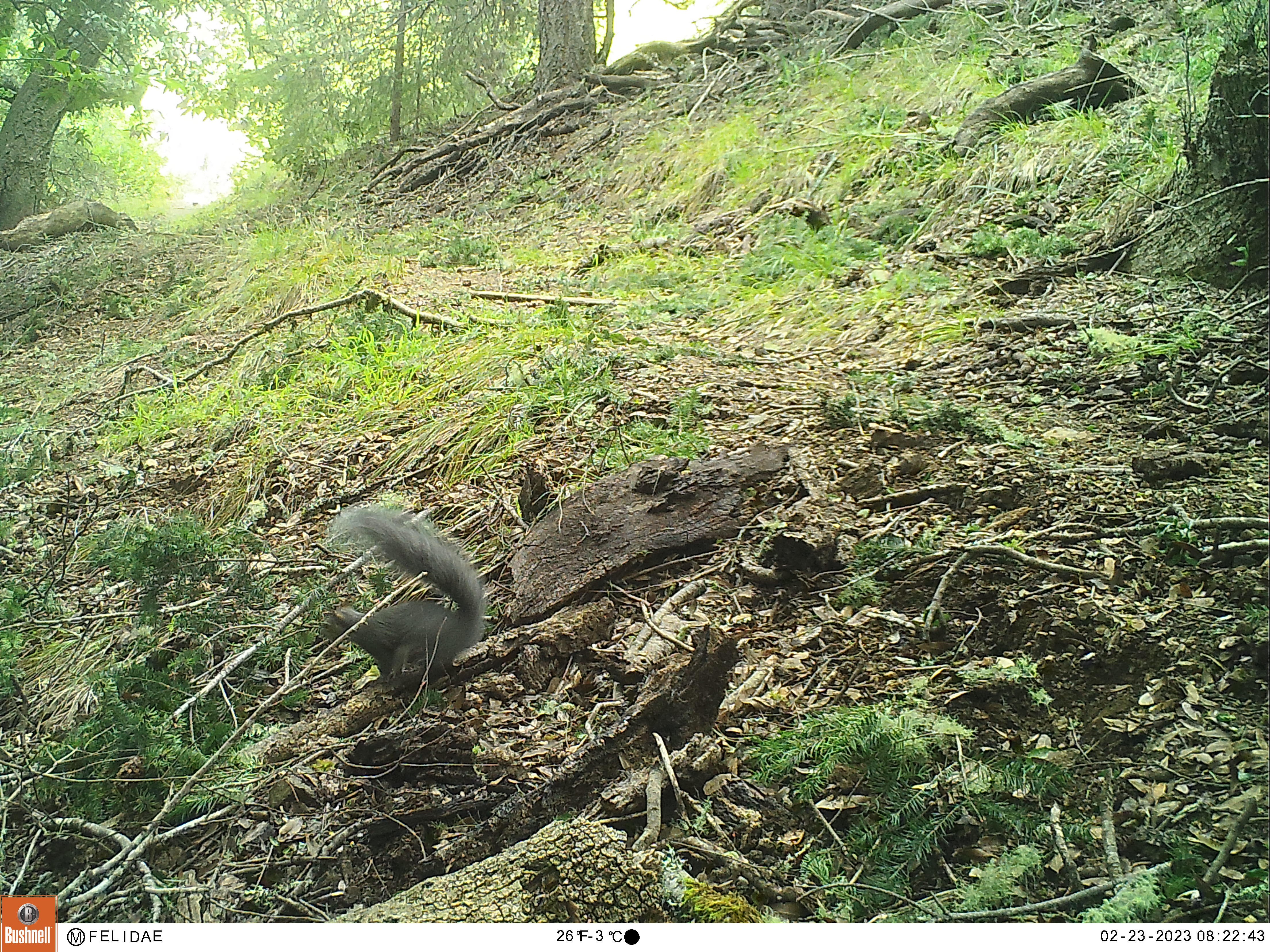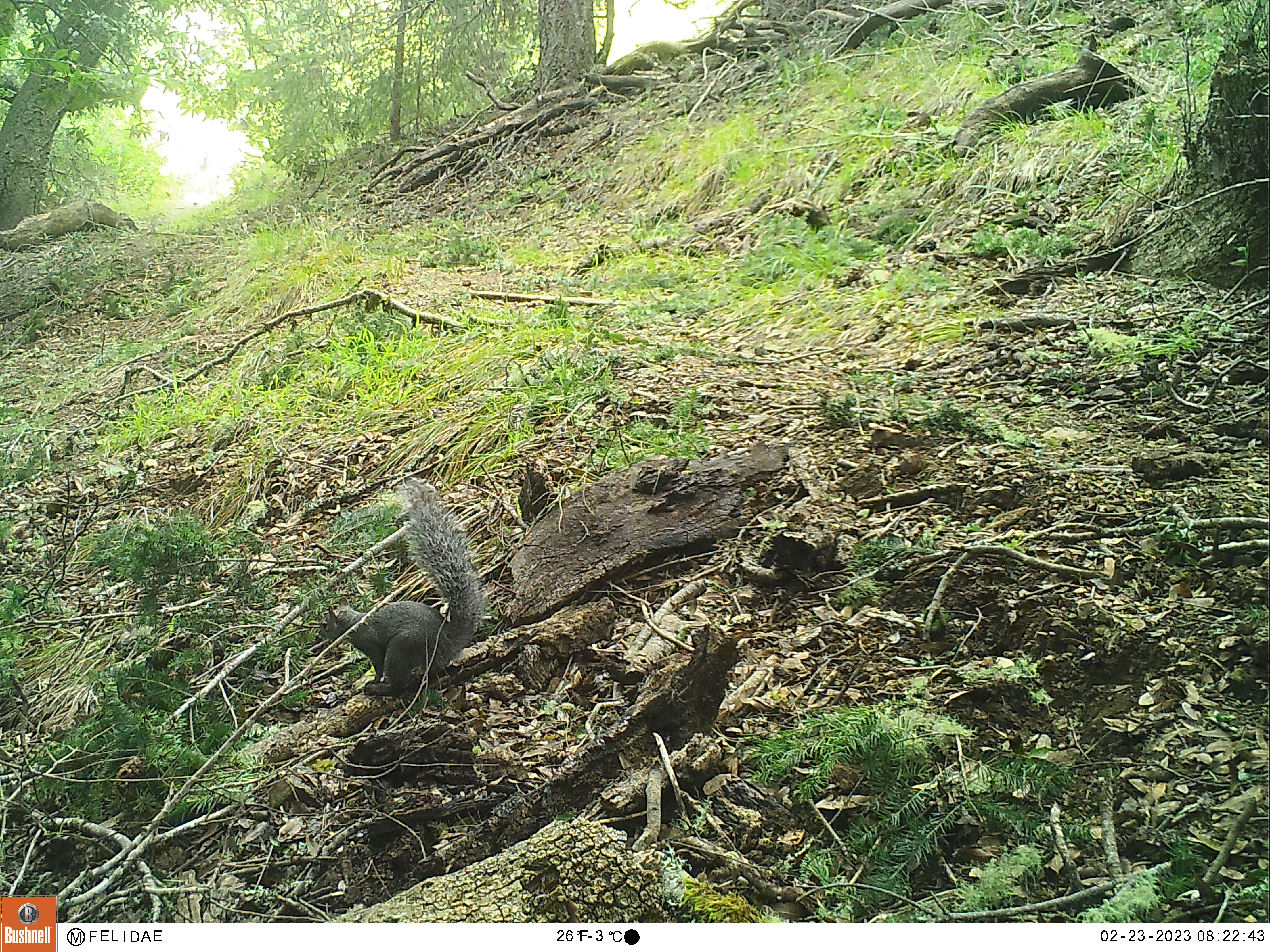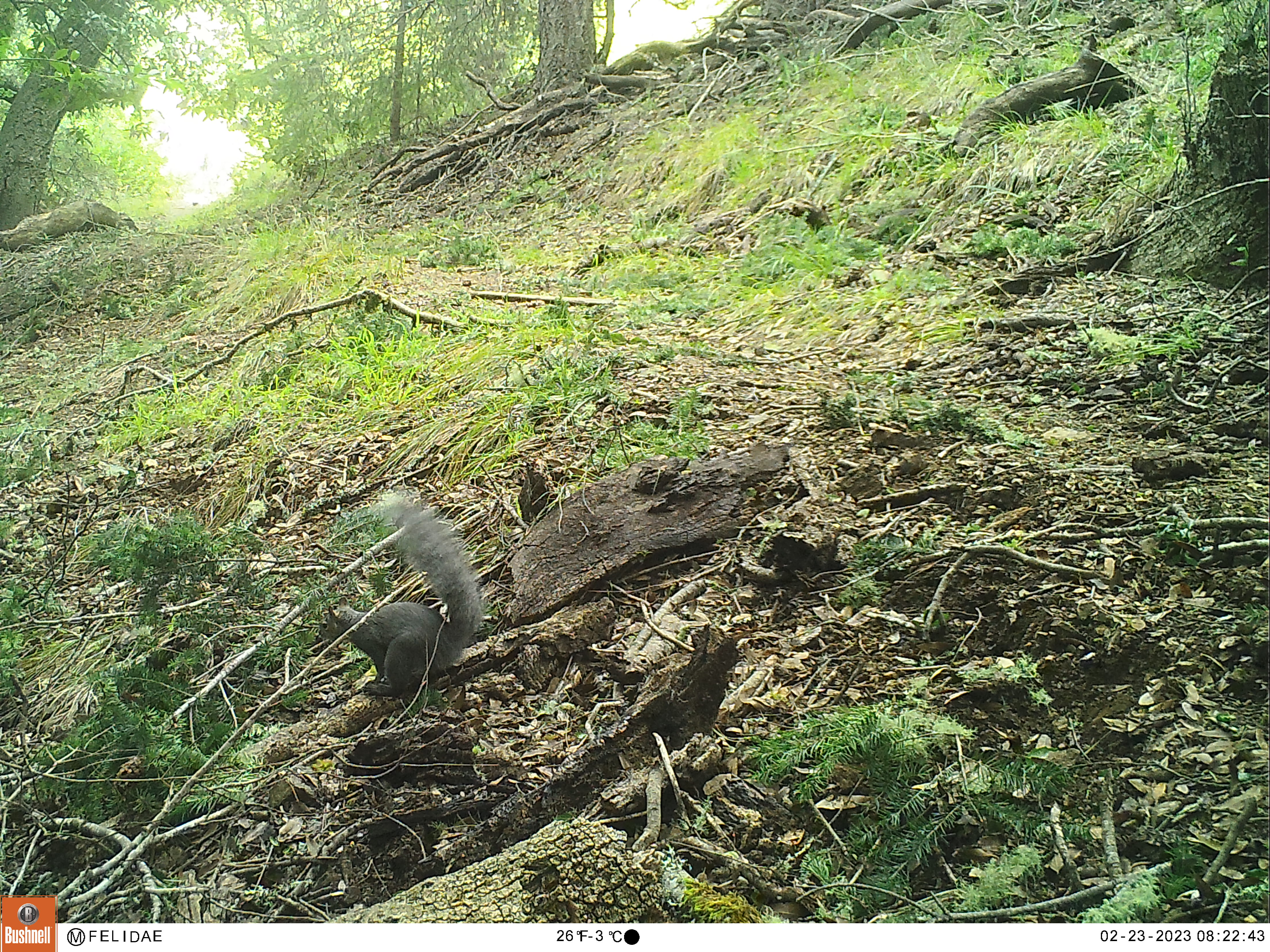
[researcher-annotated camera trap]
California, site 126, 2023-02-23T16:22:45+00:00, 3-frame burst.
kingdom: Animalia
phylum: Chordata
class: Mammalia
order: Rodentia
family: Sciuridae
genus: Sciurus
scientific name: Sciurus griseus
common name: western gray squirrel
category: western grey squirrel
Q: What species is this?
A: Western grey squirrel (western gray squirrel) (Sciurus griseus).